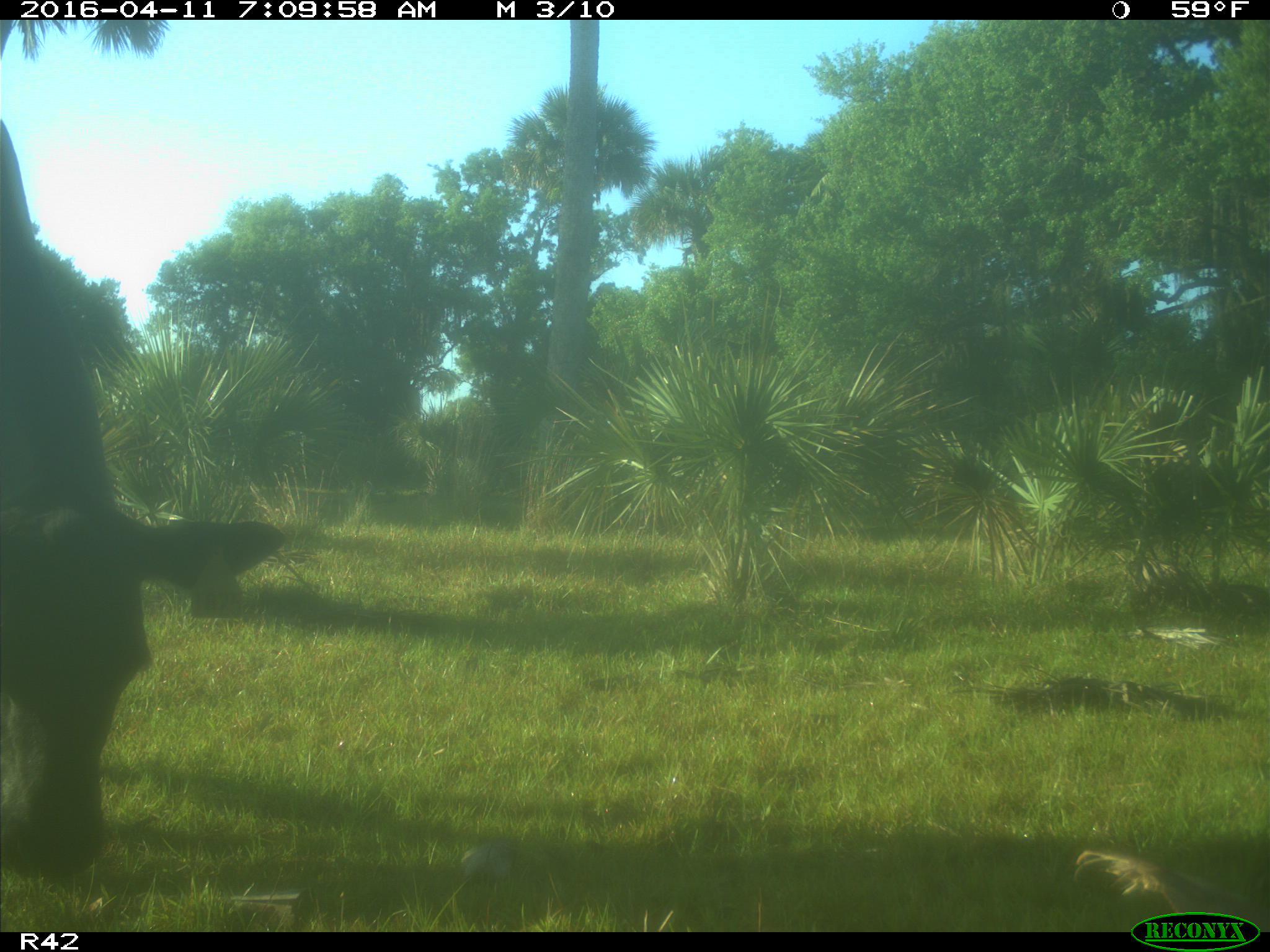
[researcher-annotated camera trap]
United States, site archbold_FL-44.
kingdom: Animalia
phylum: Chordata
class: Mammalia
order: Artiodactyla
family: Bovidae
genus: Bos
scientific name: Bos taurus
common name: domestic cow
Bos taurus (domestic cow).